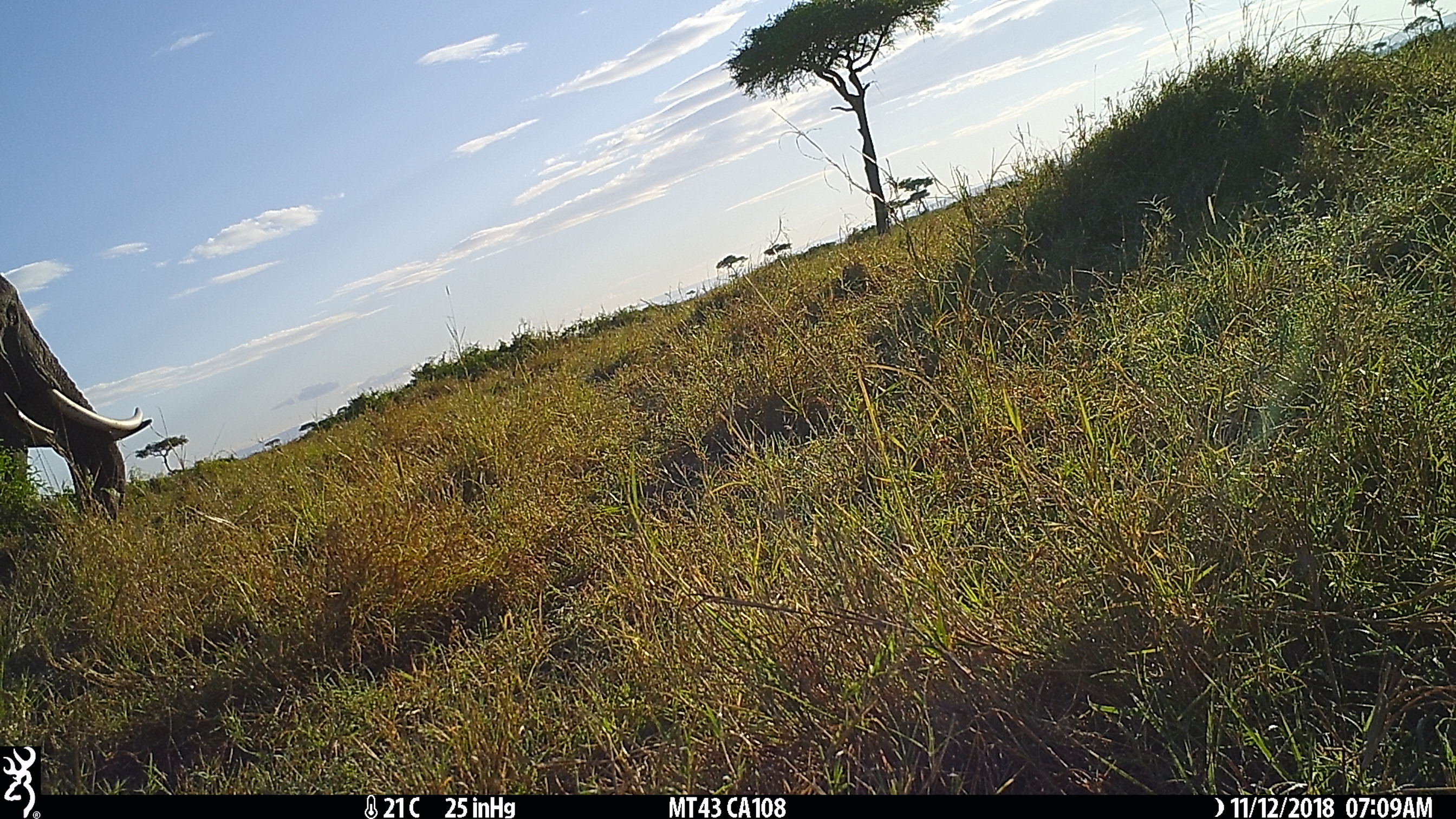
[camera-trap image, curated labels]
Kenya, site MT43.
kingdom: Animalia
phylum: Chordata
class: Mammalia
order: Proboscidea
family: Elephantidae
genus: Loxodonta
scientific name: Loxodonta africana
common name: elephant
Elephant (Loxodonta africana).